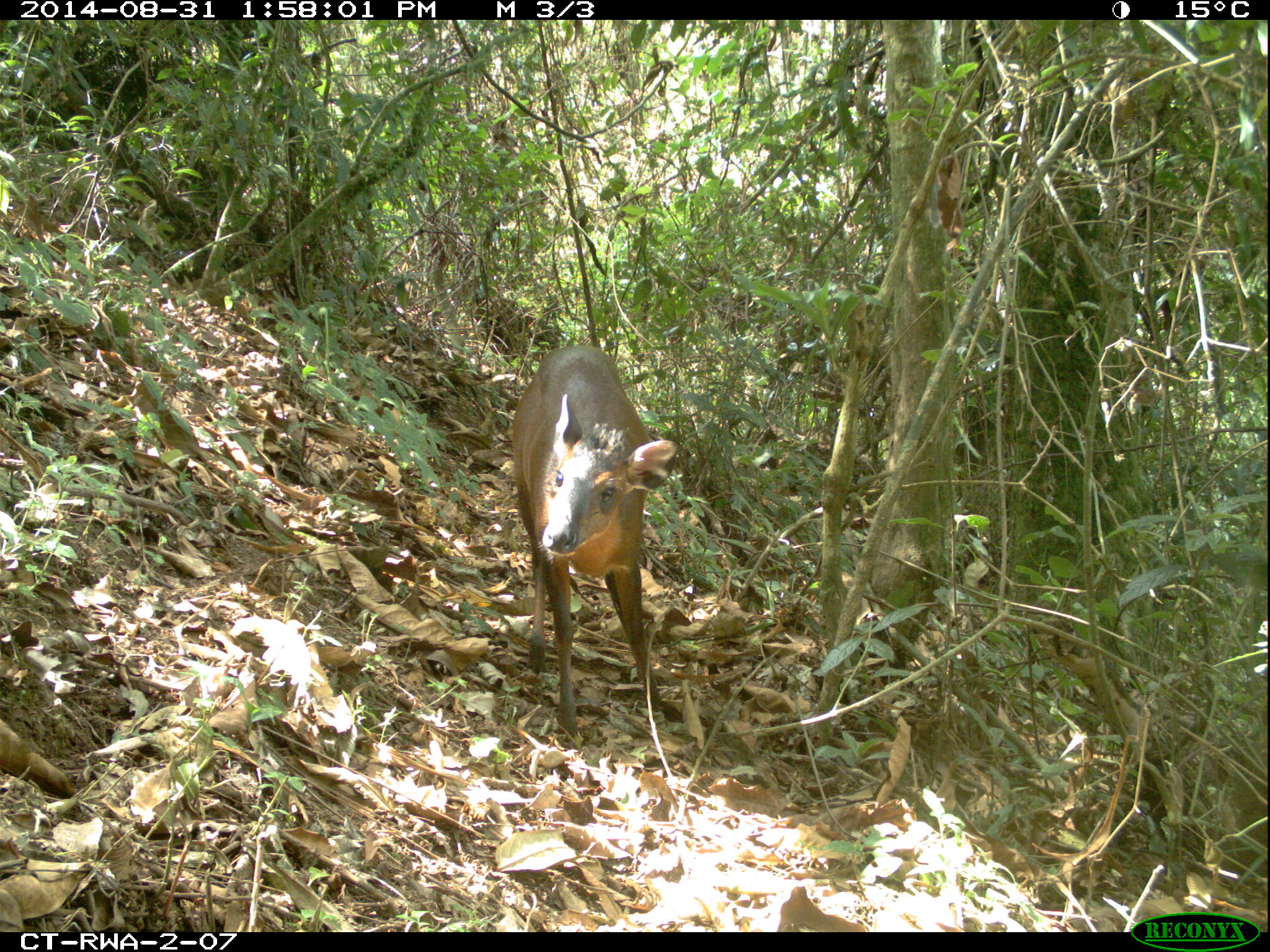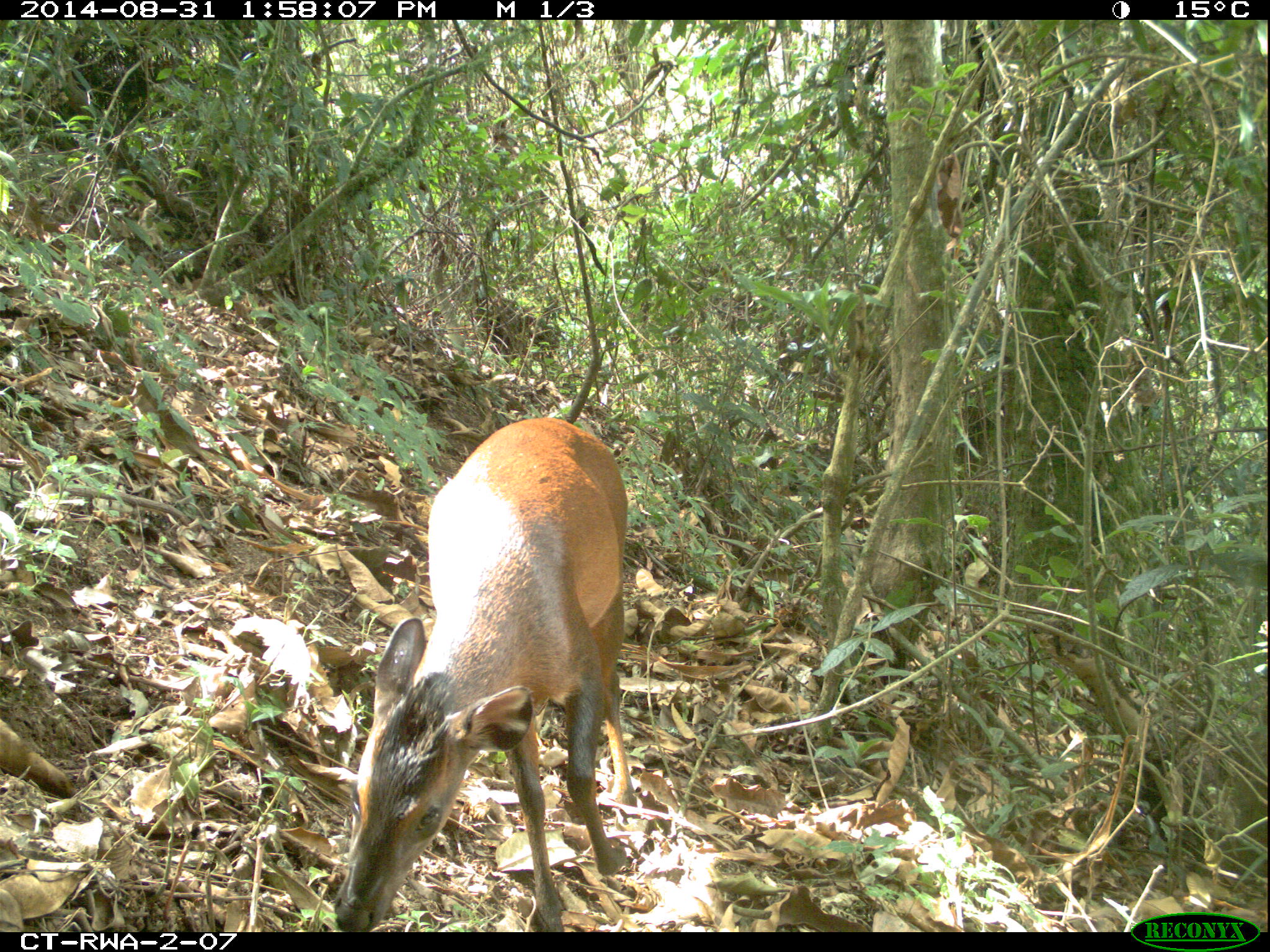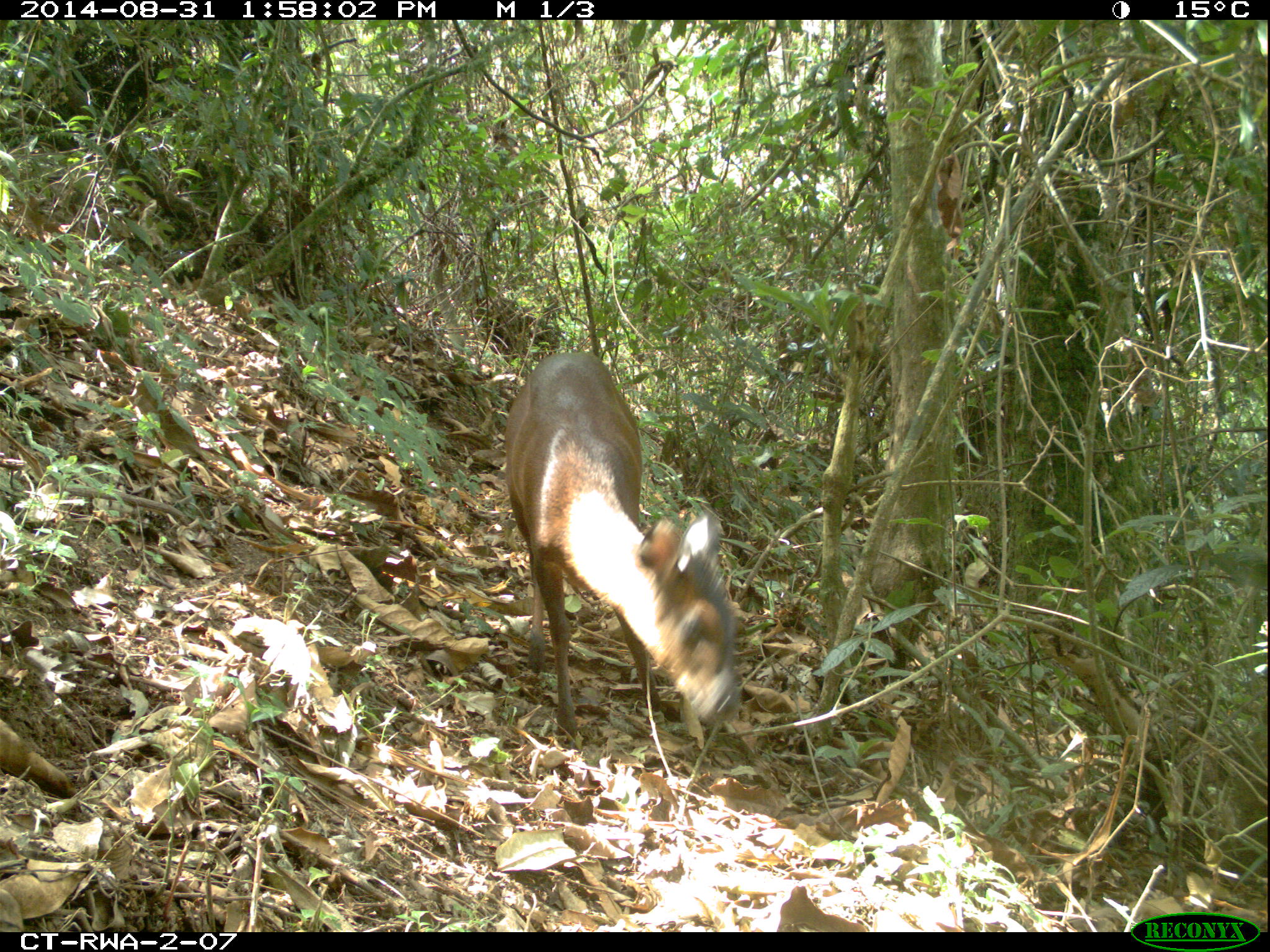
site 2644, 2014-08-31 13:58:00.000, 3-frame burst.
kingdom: Animalia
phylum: Chordata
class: Mammalia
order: Artiodactyla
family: Bovidae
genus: Cephalophus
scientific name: Cephalophus nigrifrons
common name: black-fronted duiker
Cephalophus nigrifrons (black-fronted duiker), count 1.